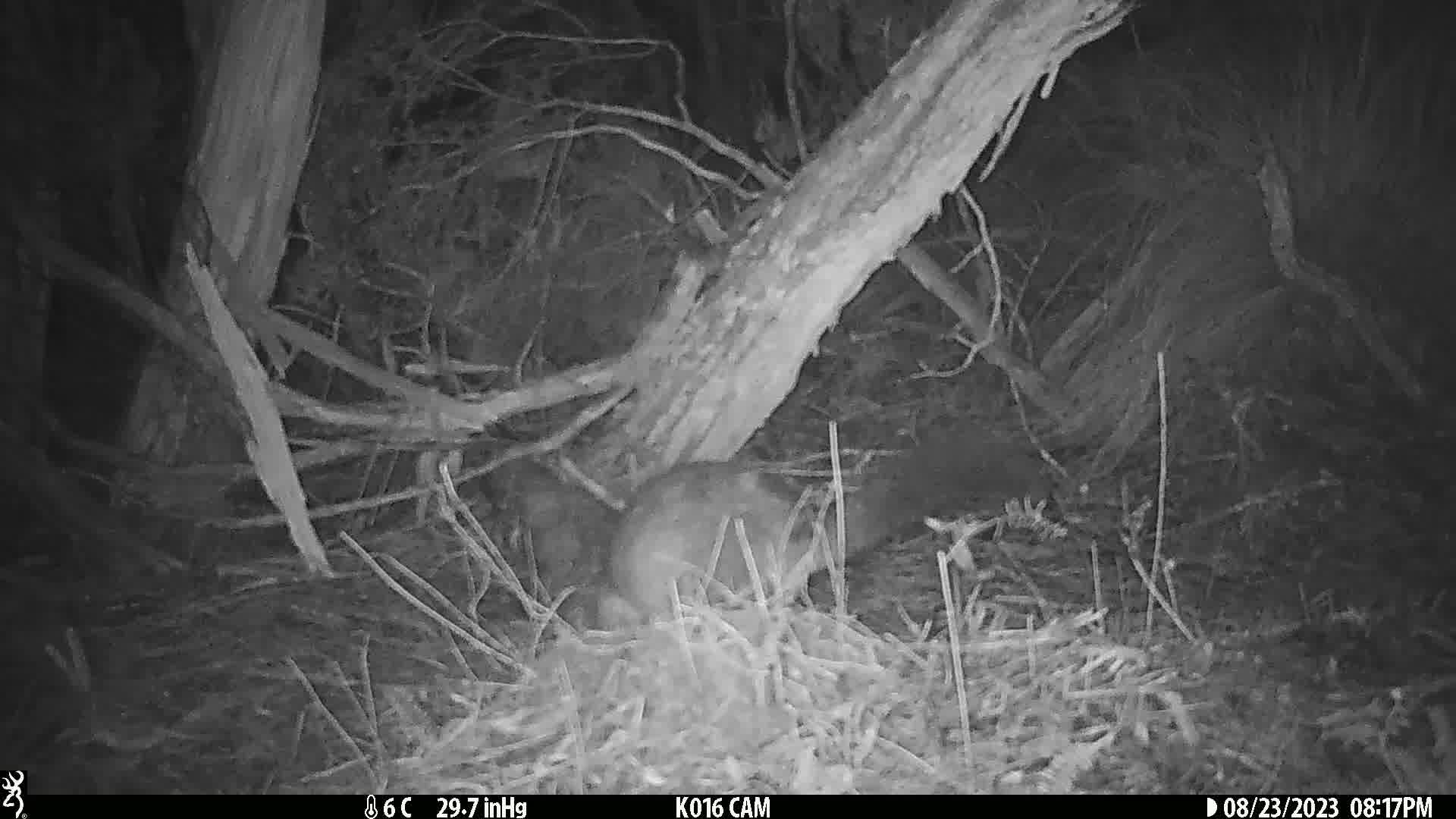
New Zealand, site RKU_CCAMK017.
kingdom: Animalia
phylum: Chordata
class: Mammalia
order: Diprotodontia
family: Phalangeridae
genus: Trichosurus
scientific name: Trichosurus vulpecula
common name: common brushtail possum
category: possum